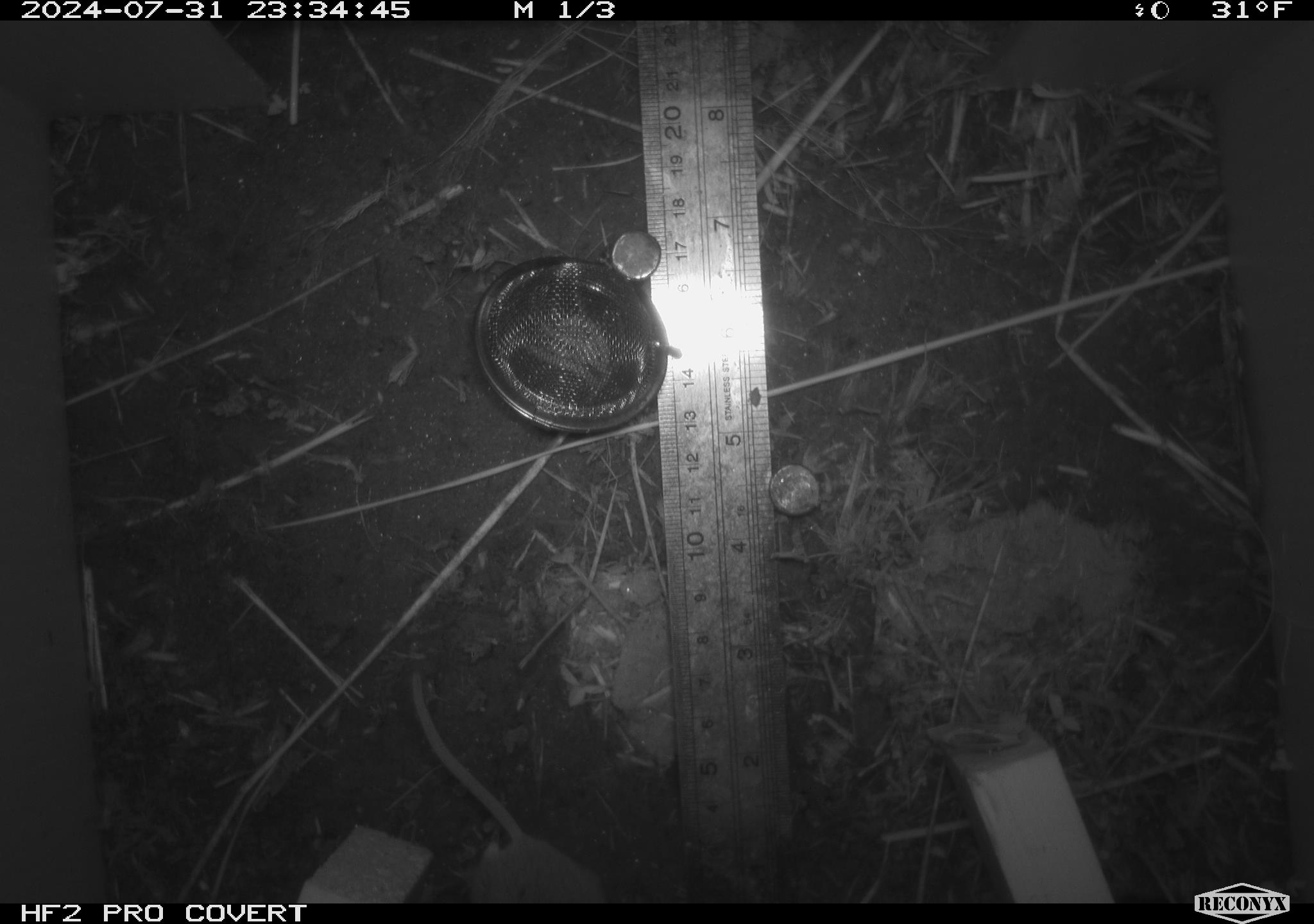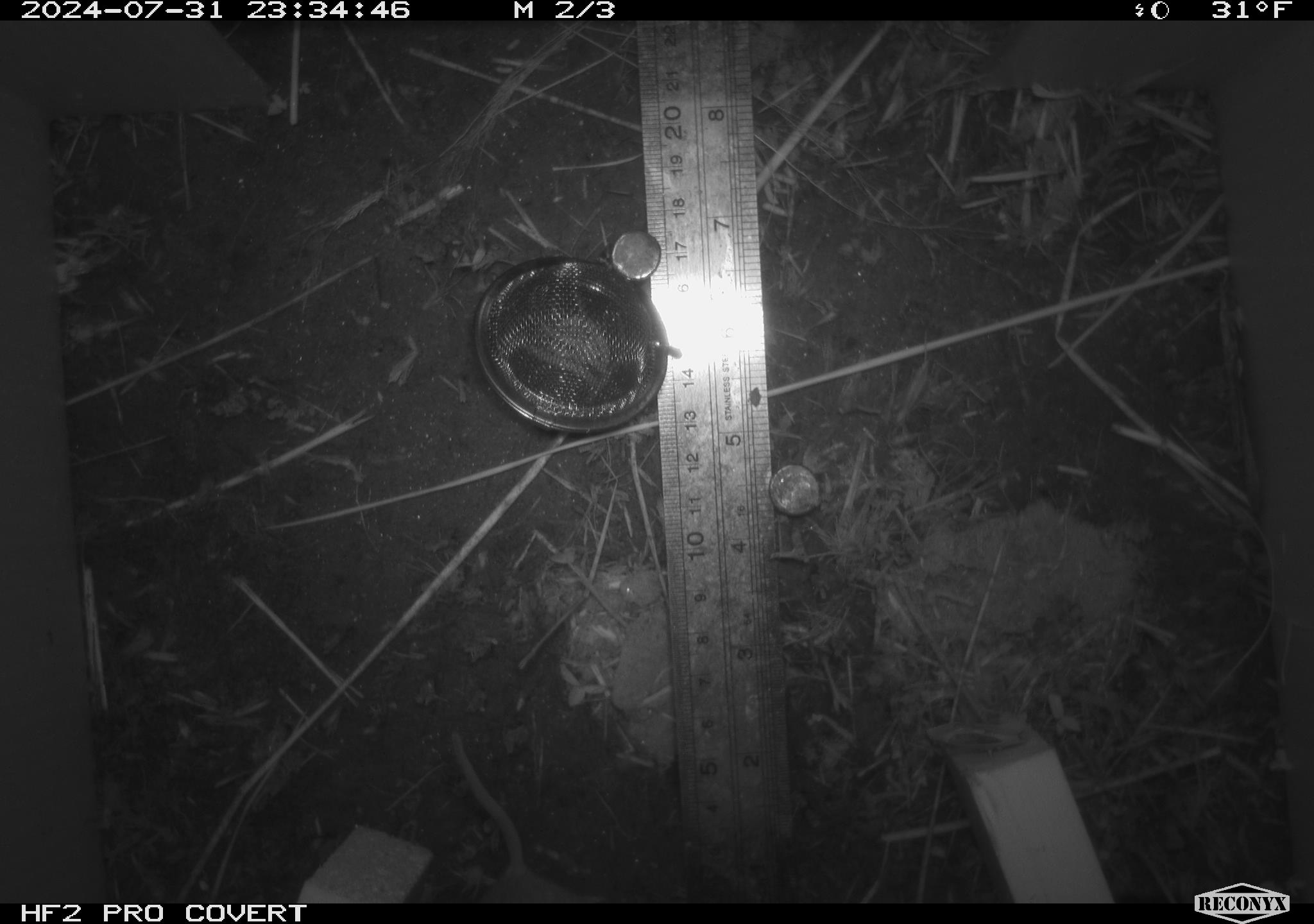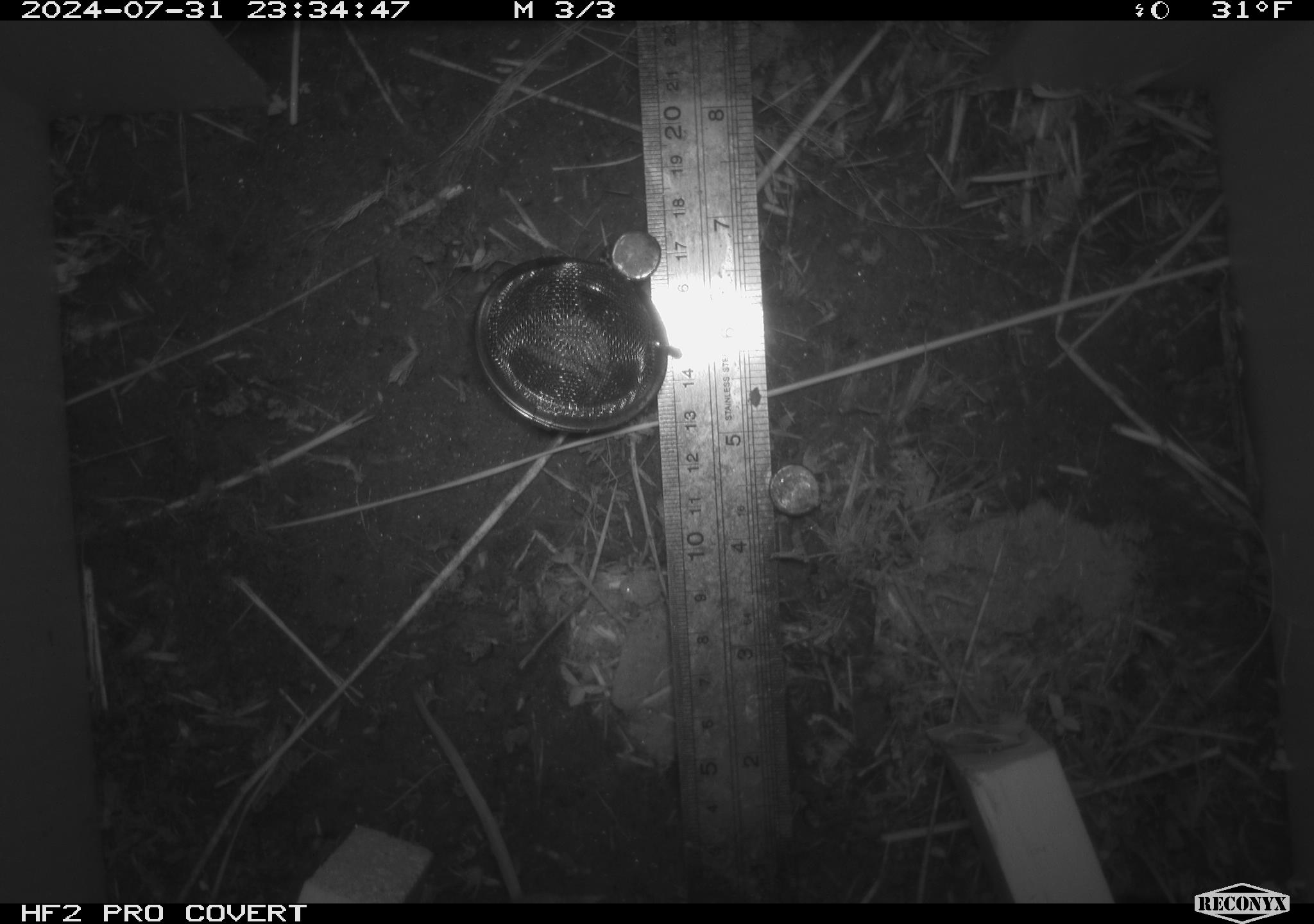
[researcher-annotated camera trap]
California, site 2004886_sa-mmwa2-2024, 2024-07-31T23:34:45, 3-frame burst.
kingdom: Animalia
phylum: Chordata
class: Mammalia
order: Rodentia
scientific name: Rodentia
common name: mouse species